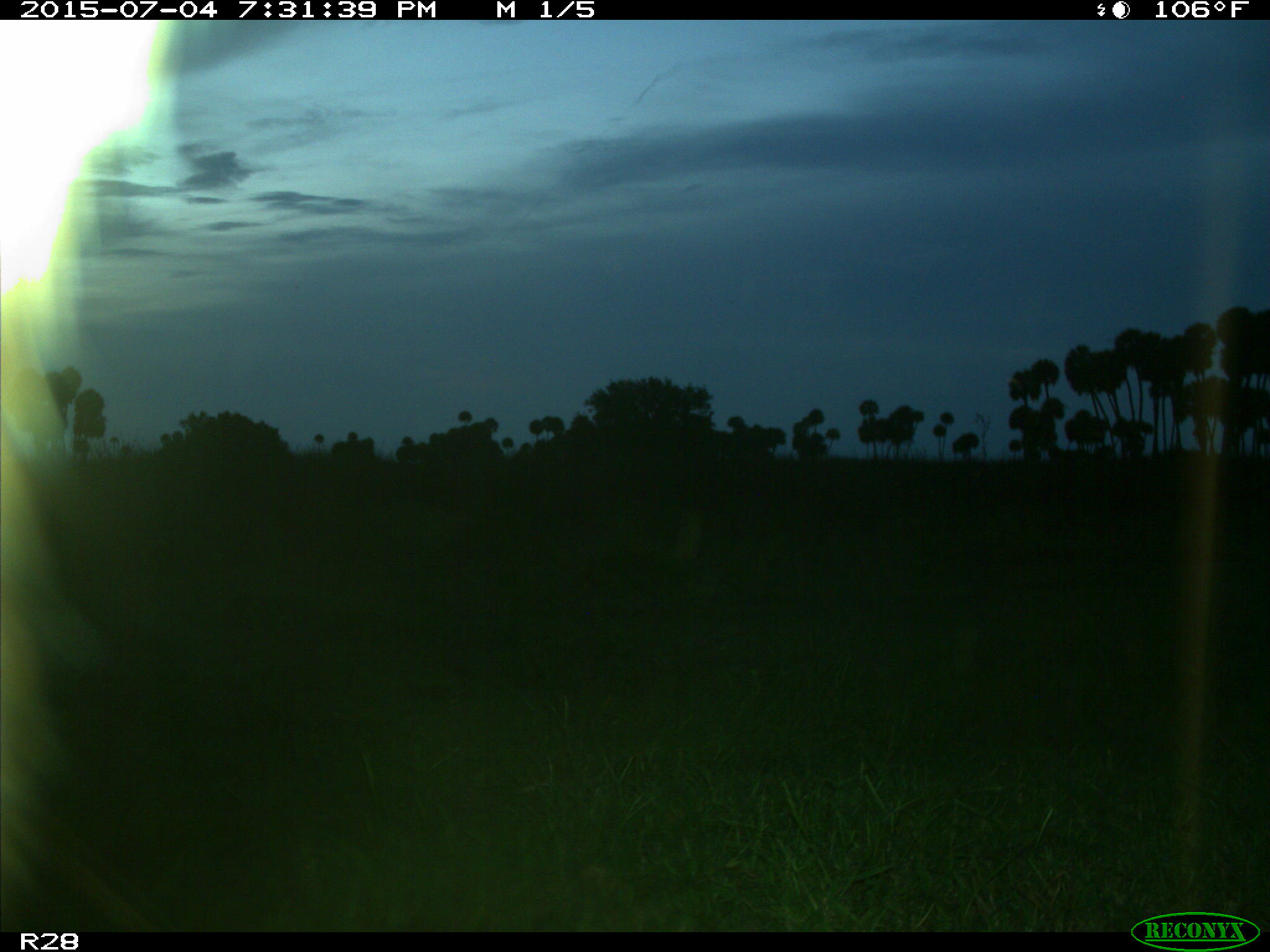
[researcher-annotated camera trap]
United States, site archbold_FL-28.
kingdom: Animalia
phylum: Chordata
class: Mammalia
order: Artiodactyla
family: Bovidae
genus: Bos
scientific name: Bos taurus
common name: domestic cow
Bos taurus (domestic cow).